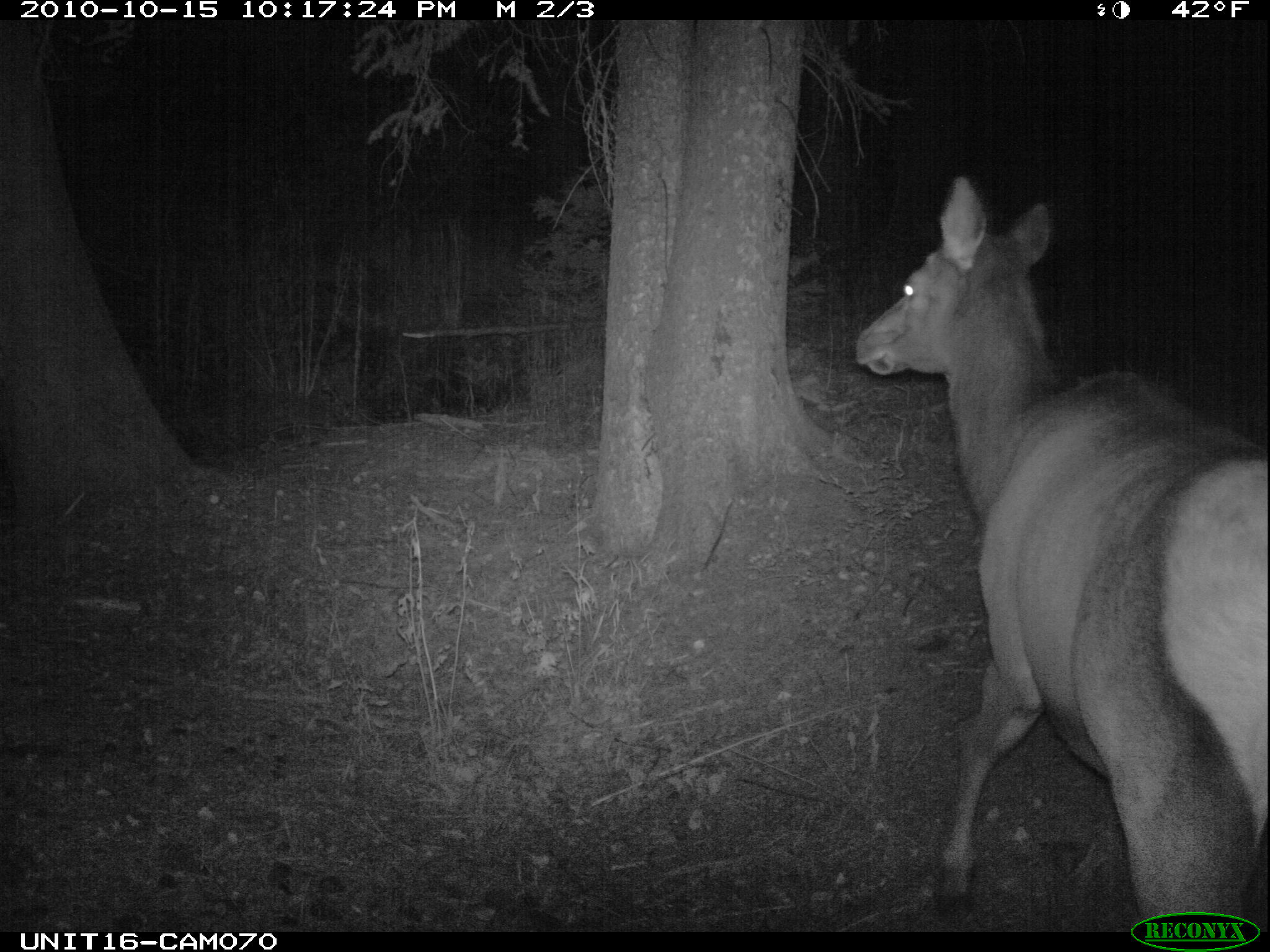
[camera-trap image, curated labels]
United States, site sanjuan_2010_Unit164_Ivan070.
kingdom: Animalia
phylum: Chordata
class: Mammalia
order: Artiodactyla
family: Cervidae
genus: Cervus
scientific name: Cervus elaphus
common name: red deer